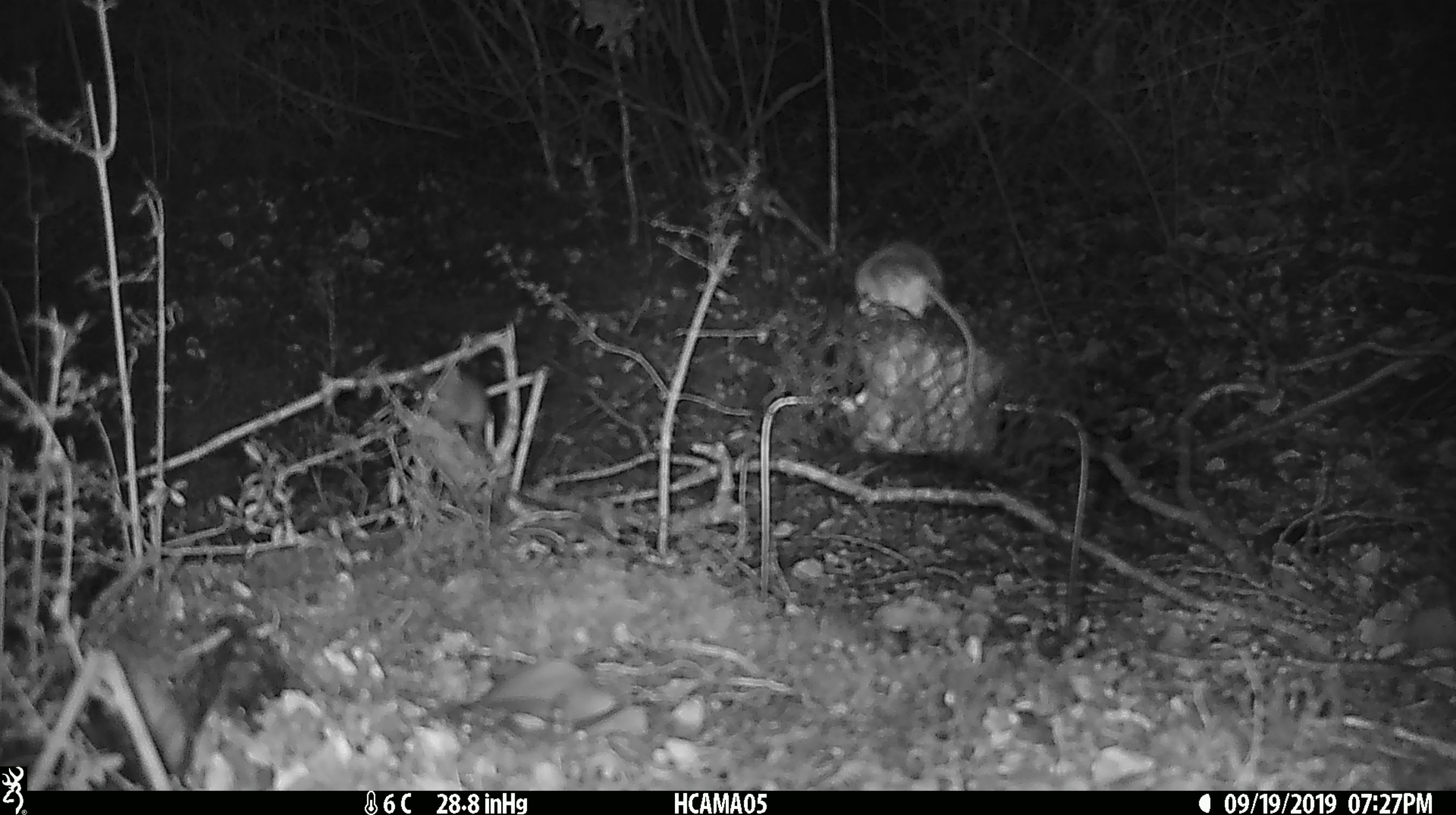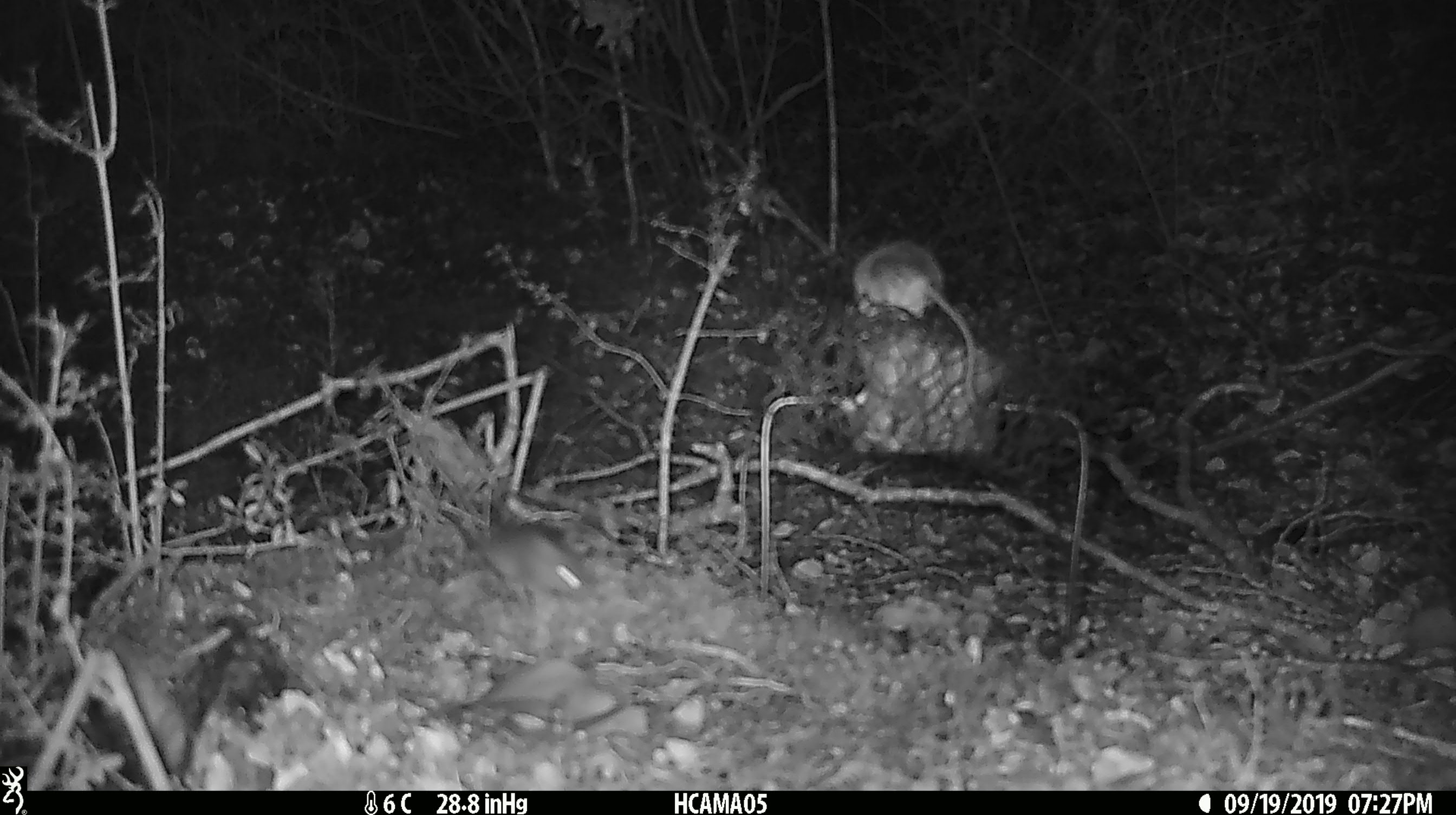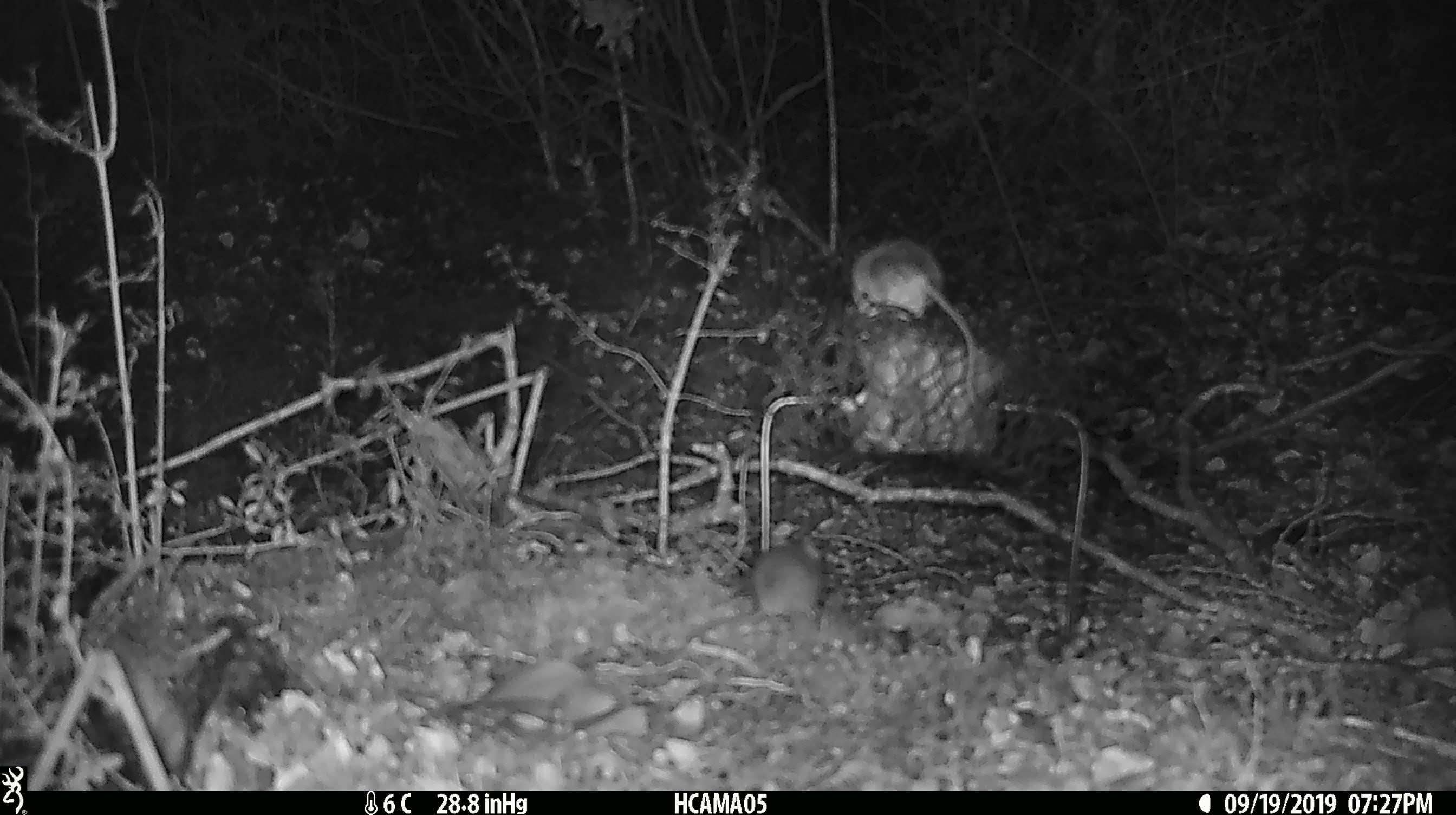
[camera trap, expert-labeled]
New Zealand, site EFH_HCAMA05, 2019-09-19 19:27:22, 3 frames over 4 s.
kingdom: Animalia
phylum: Chordata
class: Mammalia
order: Rodentia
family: Muridae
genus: Mus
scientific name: Mus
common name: mouse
Mouse (Mus).